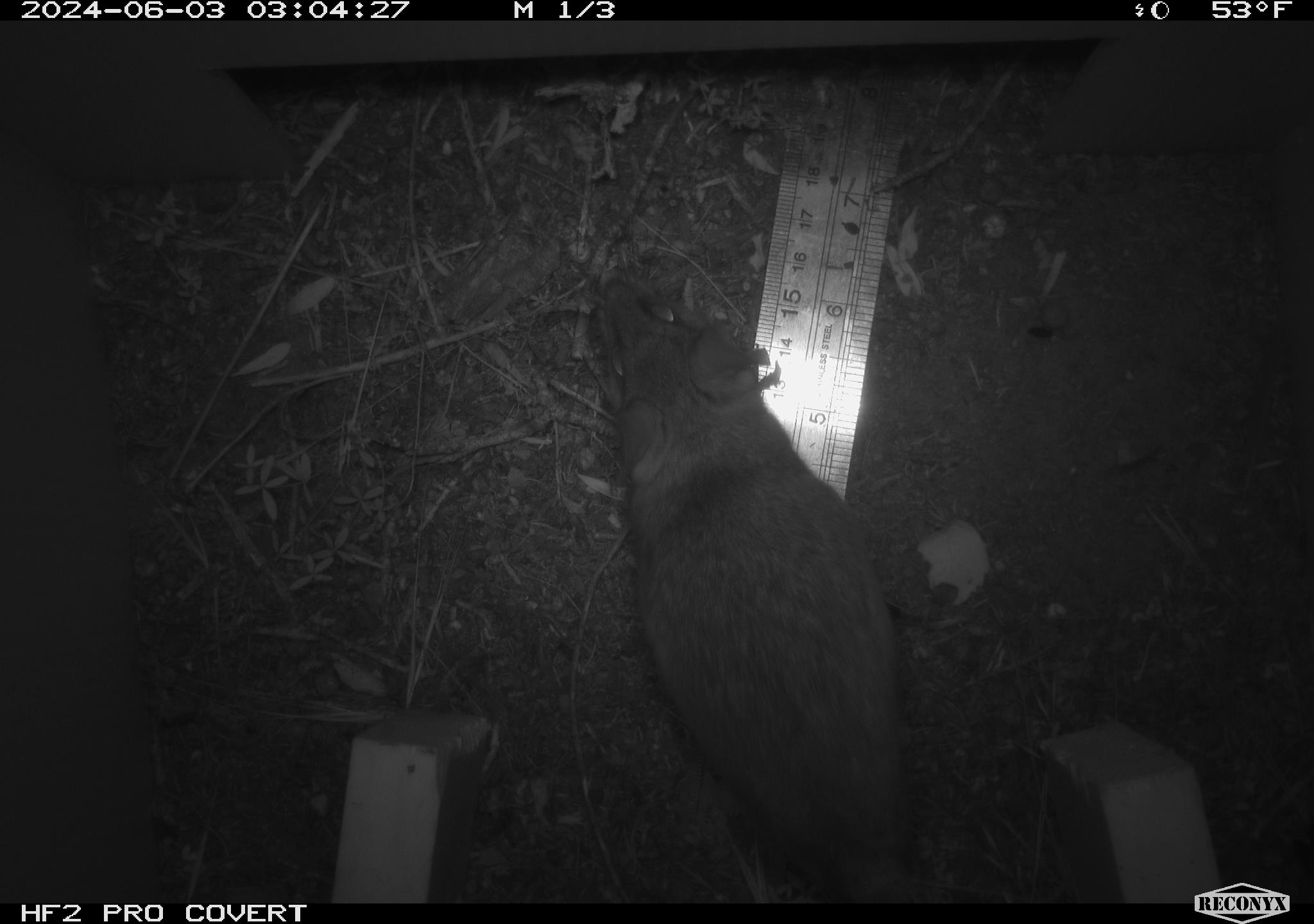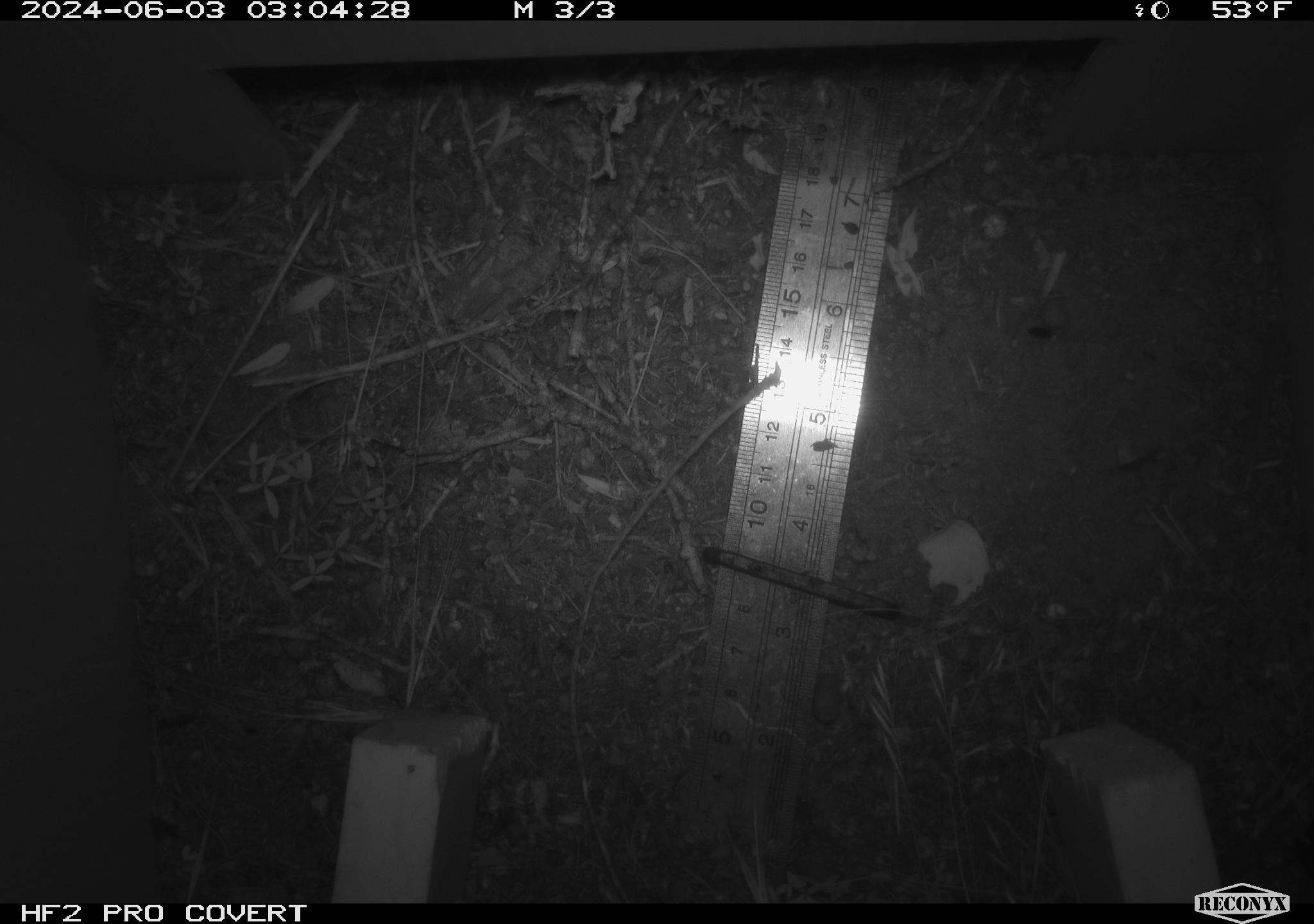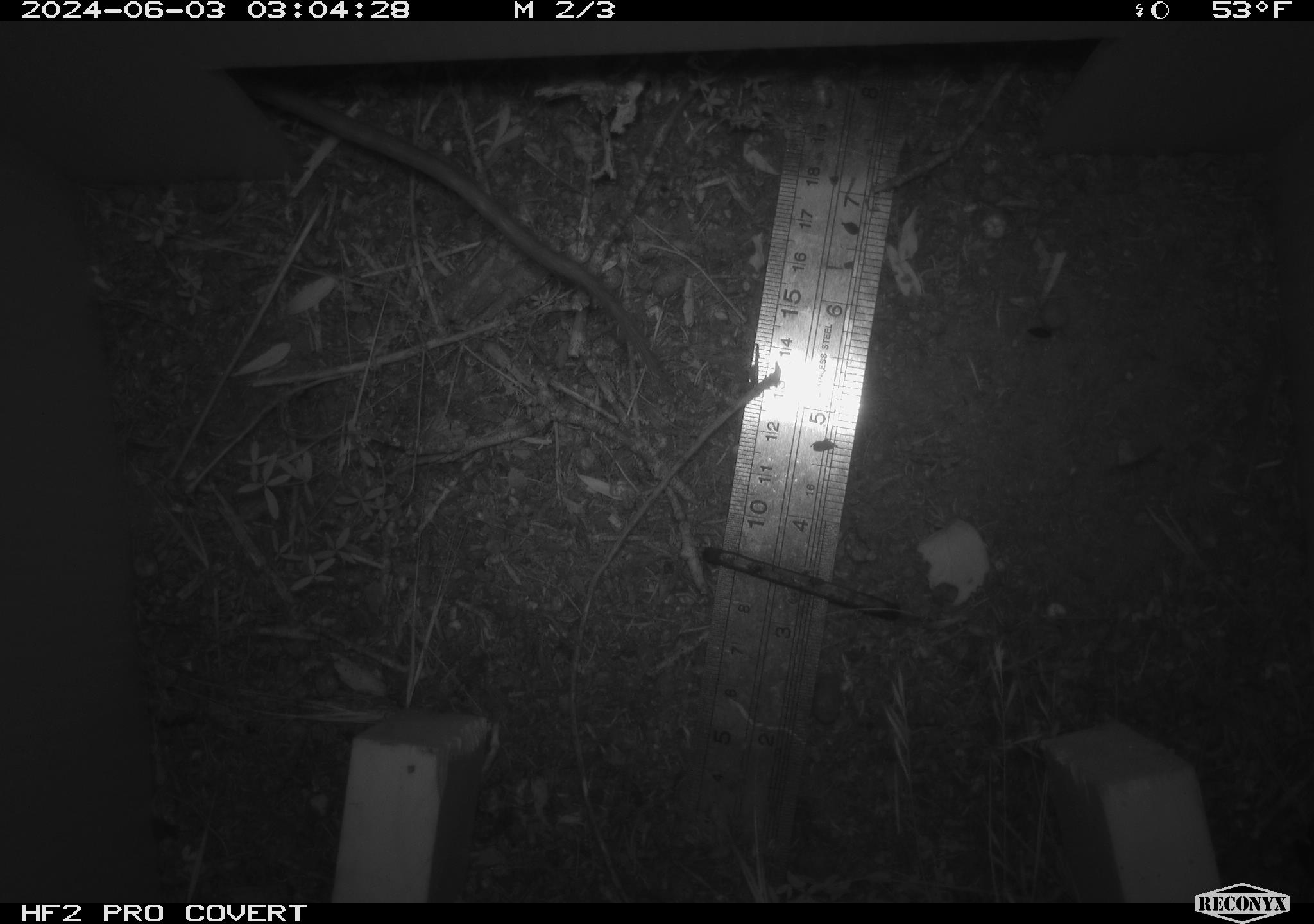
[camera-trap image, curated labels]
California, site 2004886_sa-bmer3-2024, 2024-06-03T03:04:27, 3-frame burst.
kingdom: Animalia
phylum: Chordata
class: Mammalia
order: Rodentia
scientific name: Rodentia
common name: mouse species